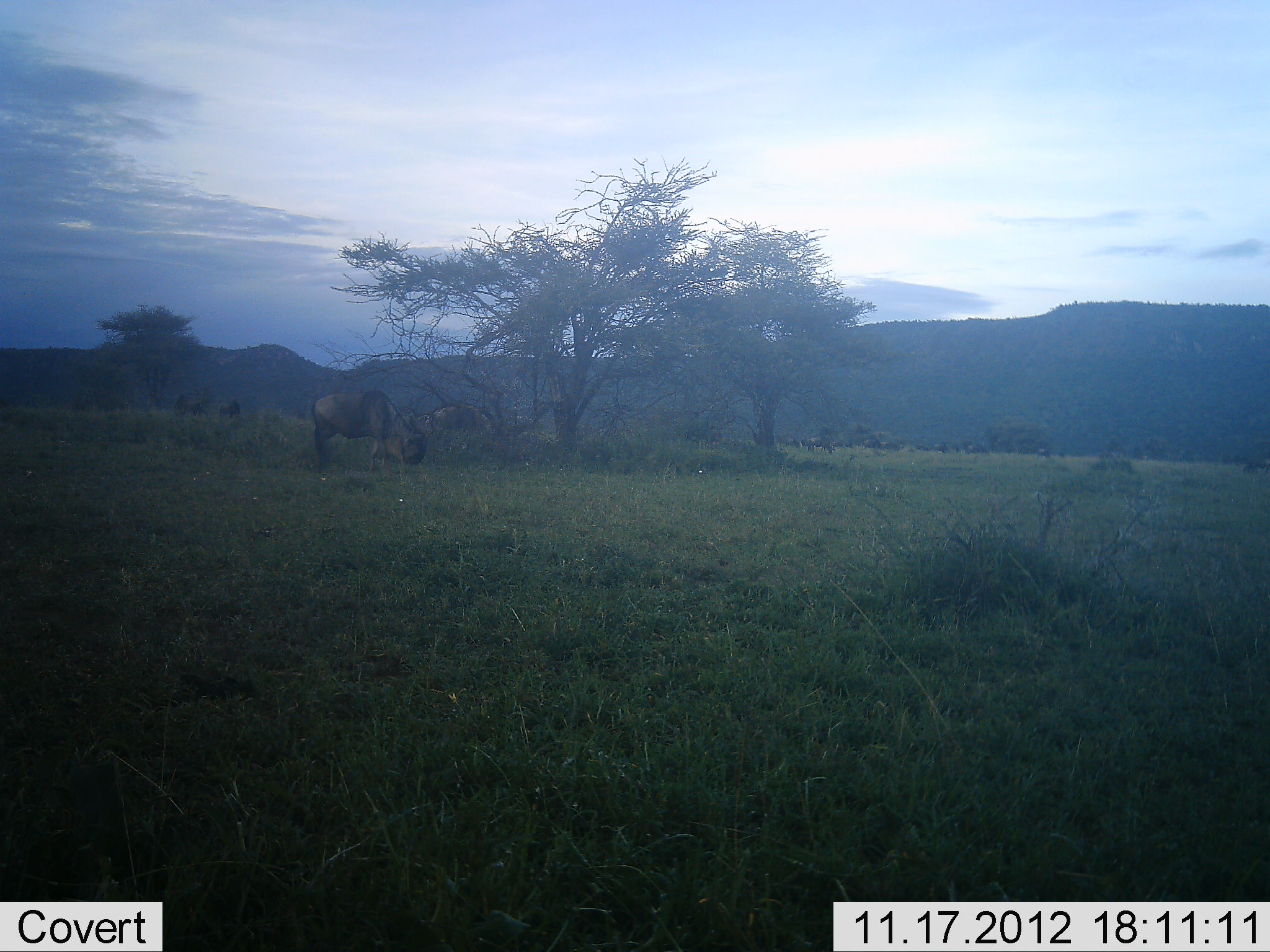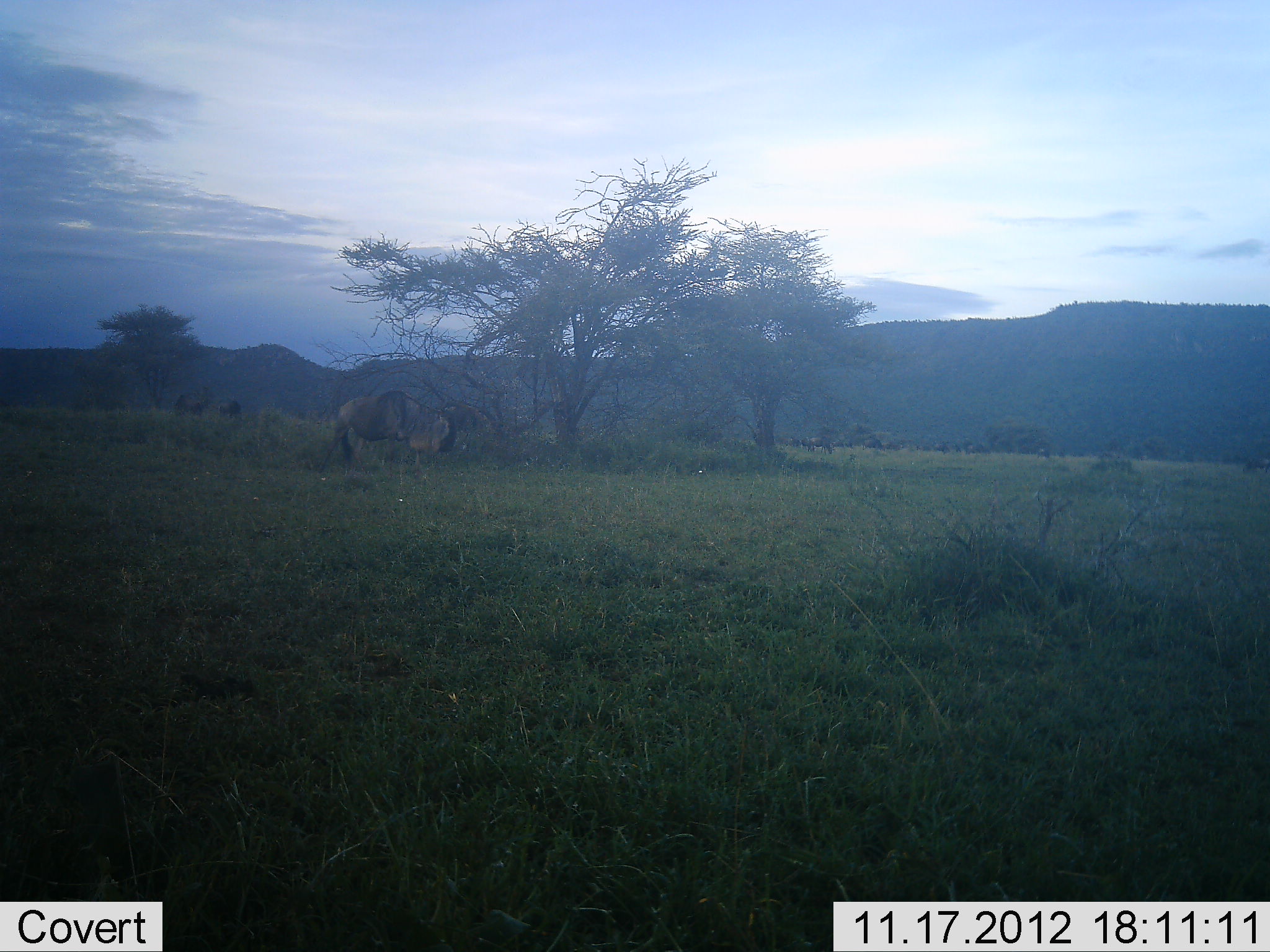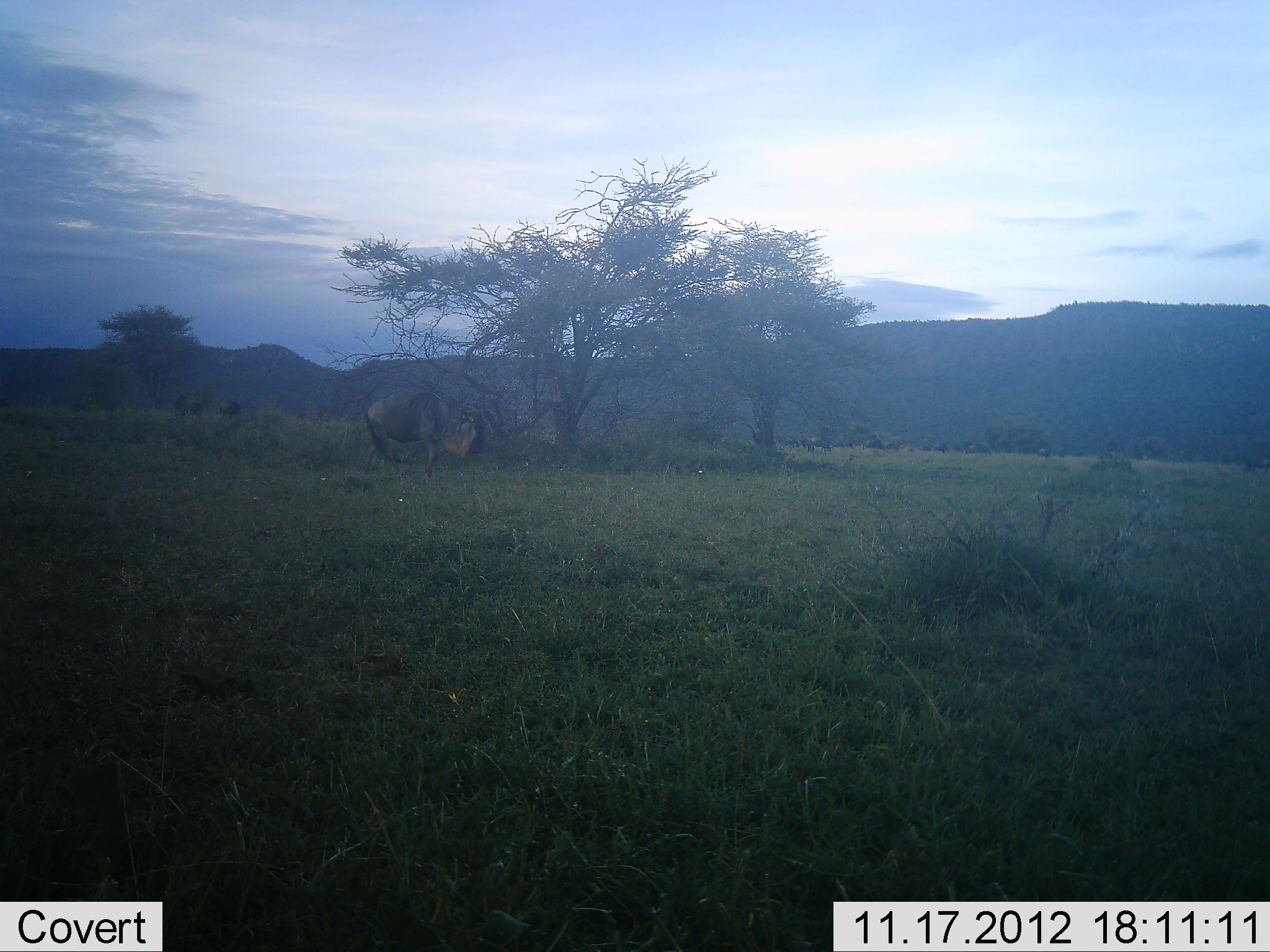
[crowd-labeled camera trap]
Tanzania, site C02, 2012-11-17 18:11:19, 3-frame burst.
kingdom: Animalia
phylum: Chordata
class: Mammalia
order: Artiodactyla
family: Bovidae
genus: Connochaetes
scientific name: Connochaetes taurinus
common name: blue wildebeest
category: wildebeest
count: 1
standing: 40%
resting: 0%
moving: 90%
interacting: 0%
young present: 0%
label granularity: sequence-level